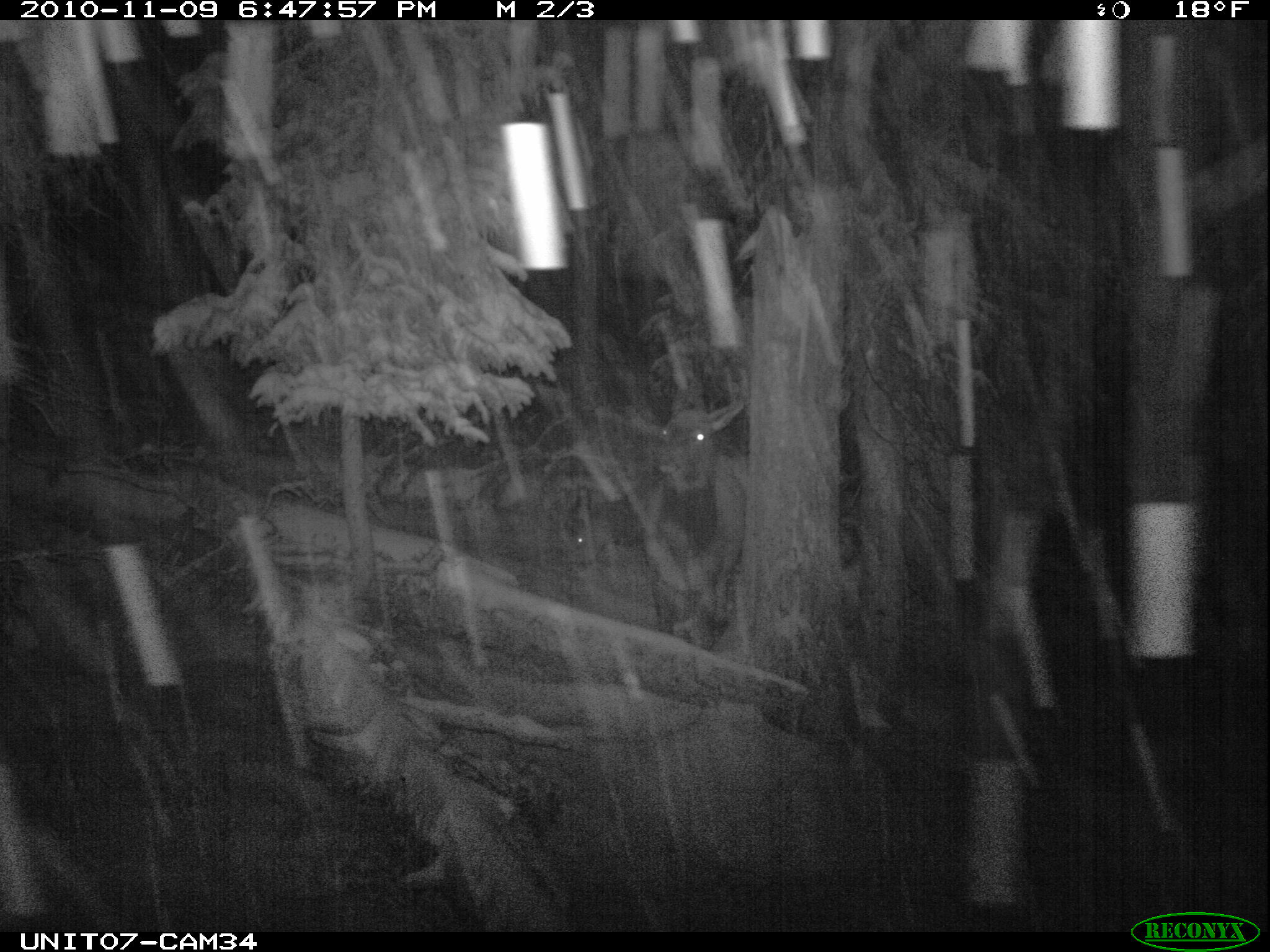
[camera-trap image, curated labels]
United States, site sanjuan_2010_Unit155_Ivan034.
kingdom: Animalia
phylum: Chordata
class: Mammalia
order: Artiodactyla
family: Cervidae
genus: Cervus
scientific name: Cervus elaphus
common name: red deer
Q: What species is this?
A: Cervus elaphus (red deer).